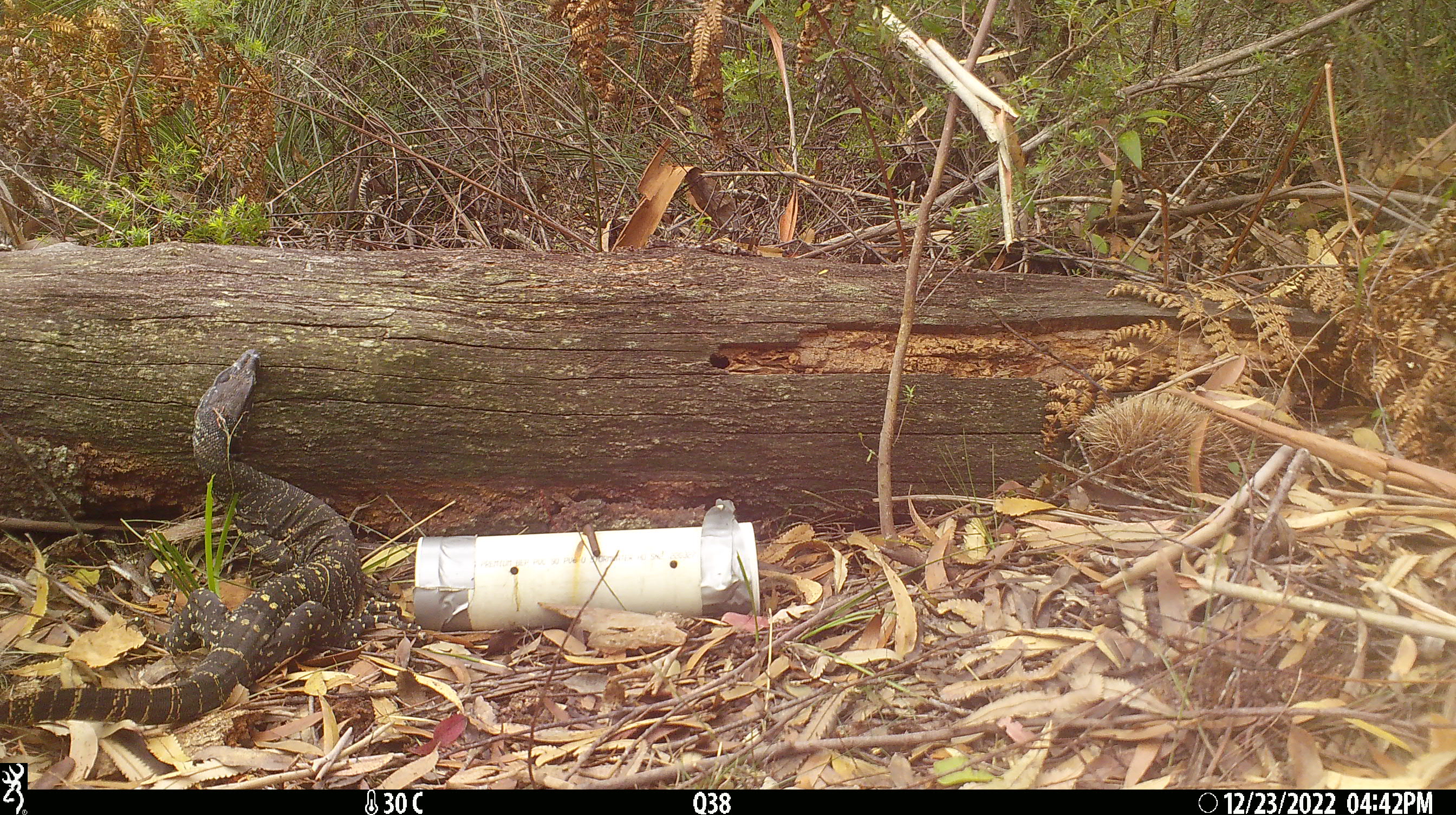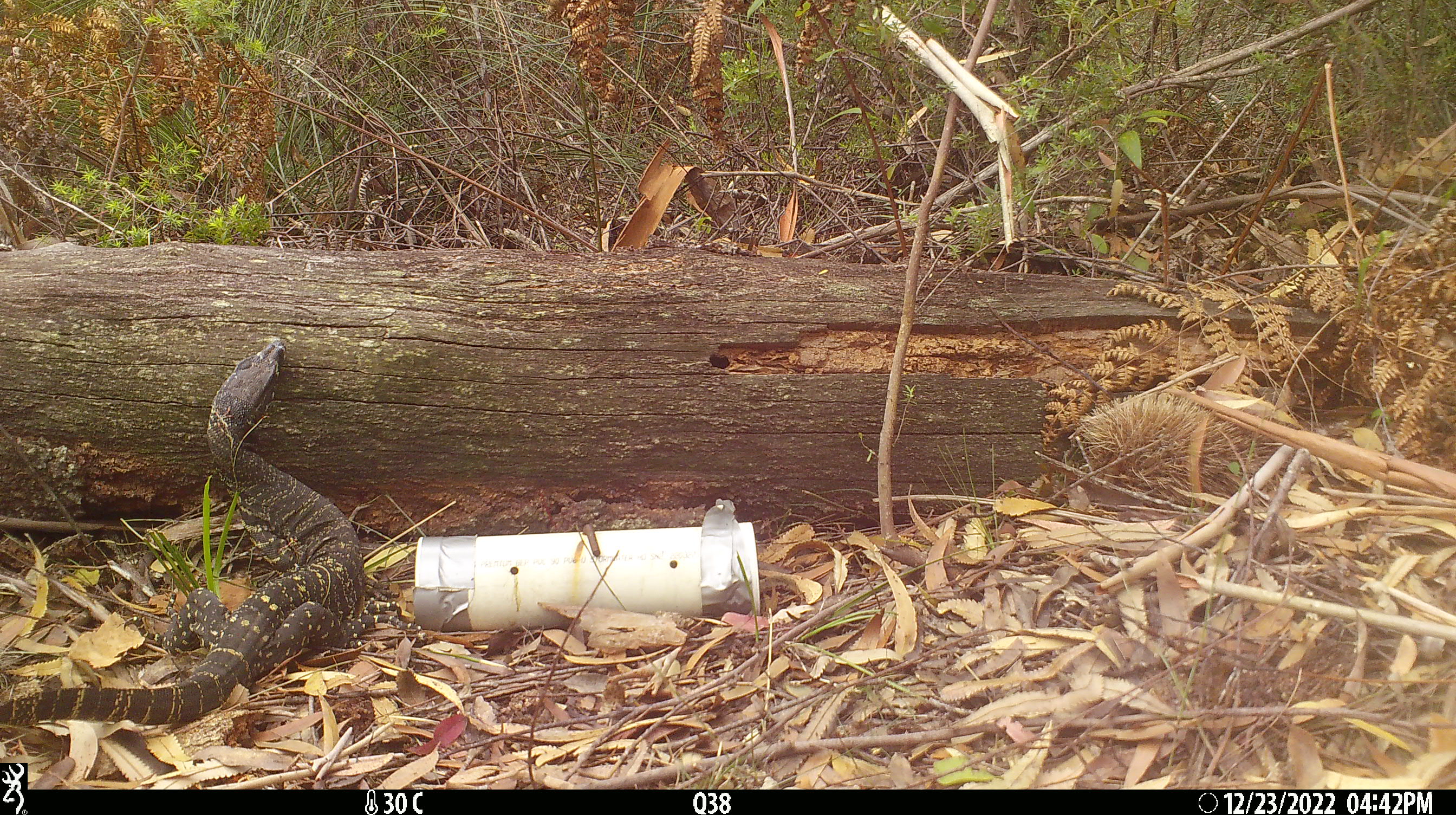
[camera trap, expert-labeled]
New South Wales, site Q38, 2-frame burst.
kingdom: Animalia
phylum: Chordata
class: Reptilia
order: Squamata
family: Varanidae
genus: Varanus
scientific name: Varanus varius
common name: lace monitor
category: goanna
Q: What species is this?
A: Goanna (lace monitor) (Varanus varius).